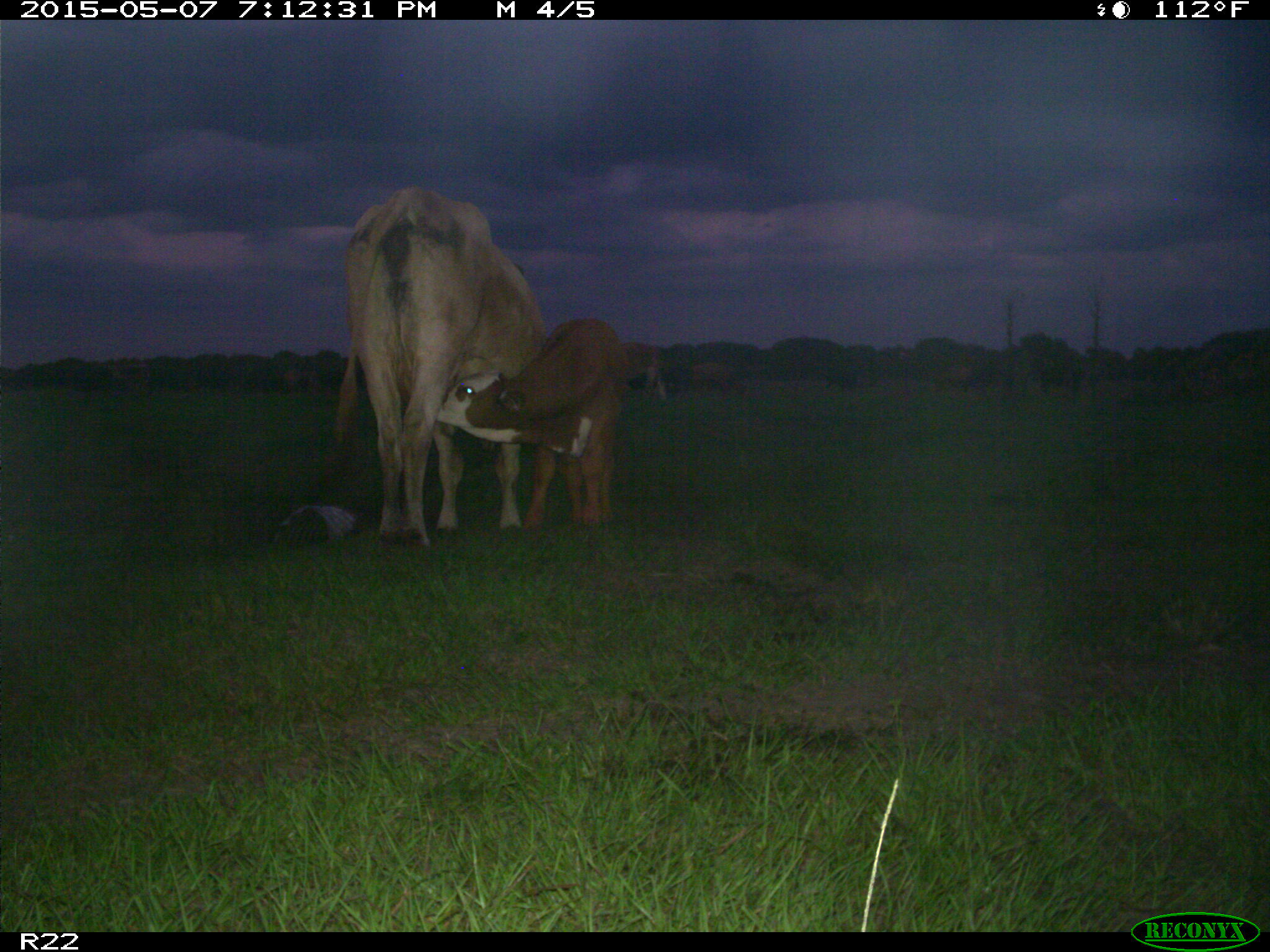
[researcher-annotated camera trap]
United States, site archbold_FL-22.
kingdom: Animalia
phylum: Chordata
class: Mammalia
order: Artiodactyla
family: Bovidae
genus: Bos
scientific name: Bos taurus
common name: domestic cow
Bos taurus (domestic cow).